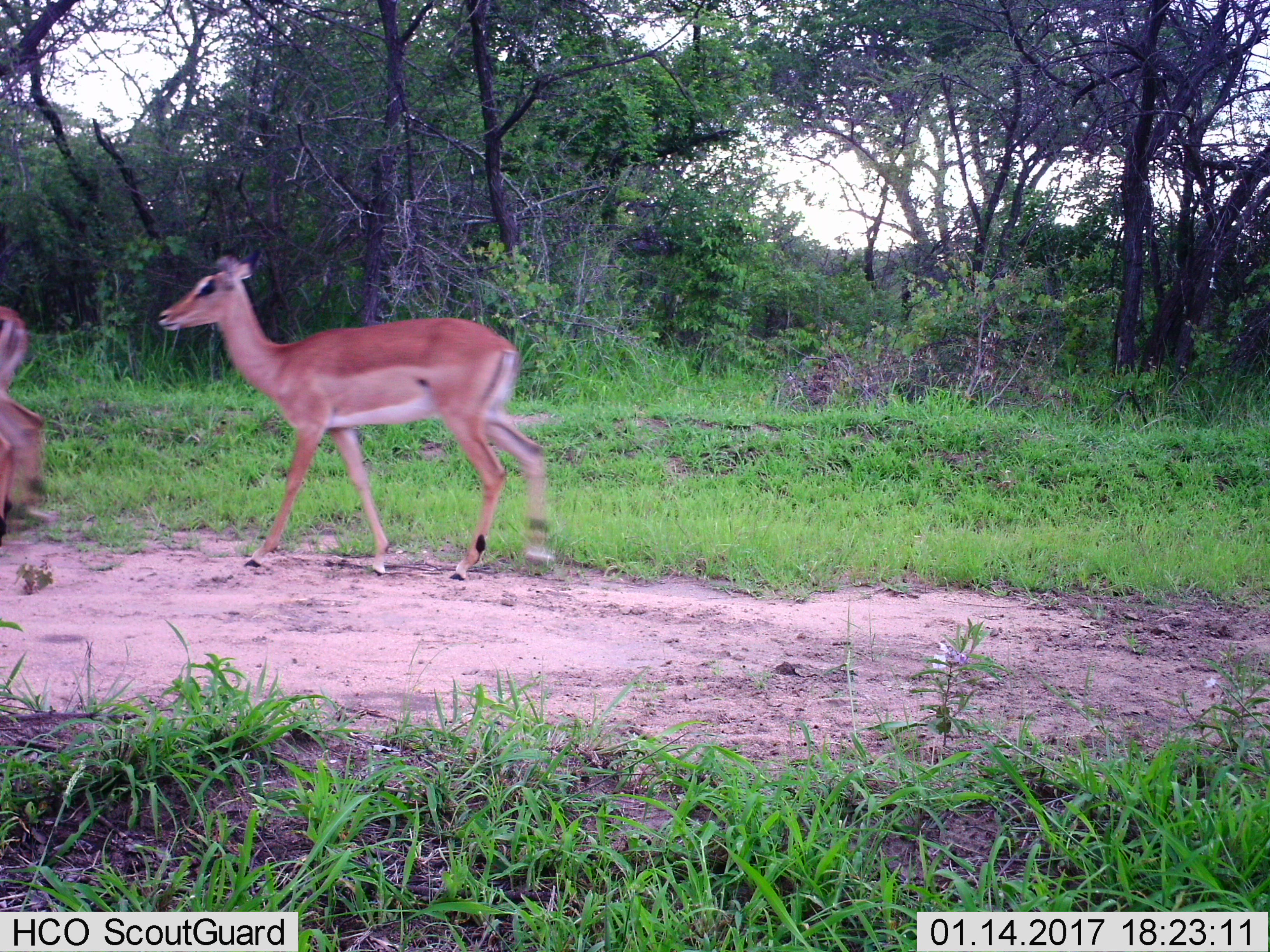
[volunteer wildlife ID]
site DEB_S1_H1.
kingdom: Animalia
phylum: Chordata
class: Mammalia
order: Artiodactyla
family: Bovidae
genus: Aepyceros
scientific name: Aepyceros melampus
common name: impala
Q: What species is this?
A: Impala (Aepyceros melampus).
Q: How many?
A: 2.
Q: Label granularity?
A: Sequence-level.